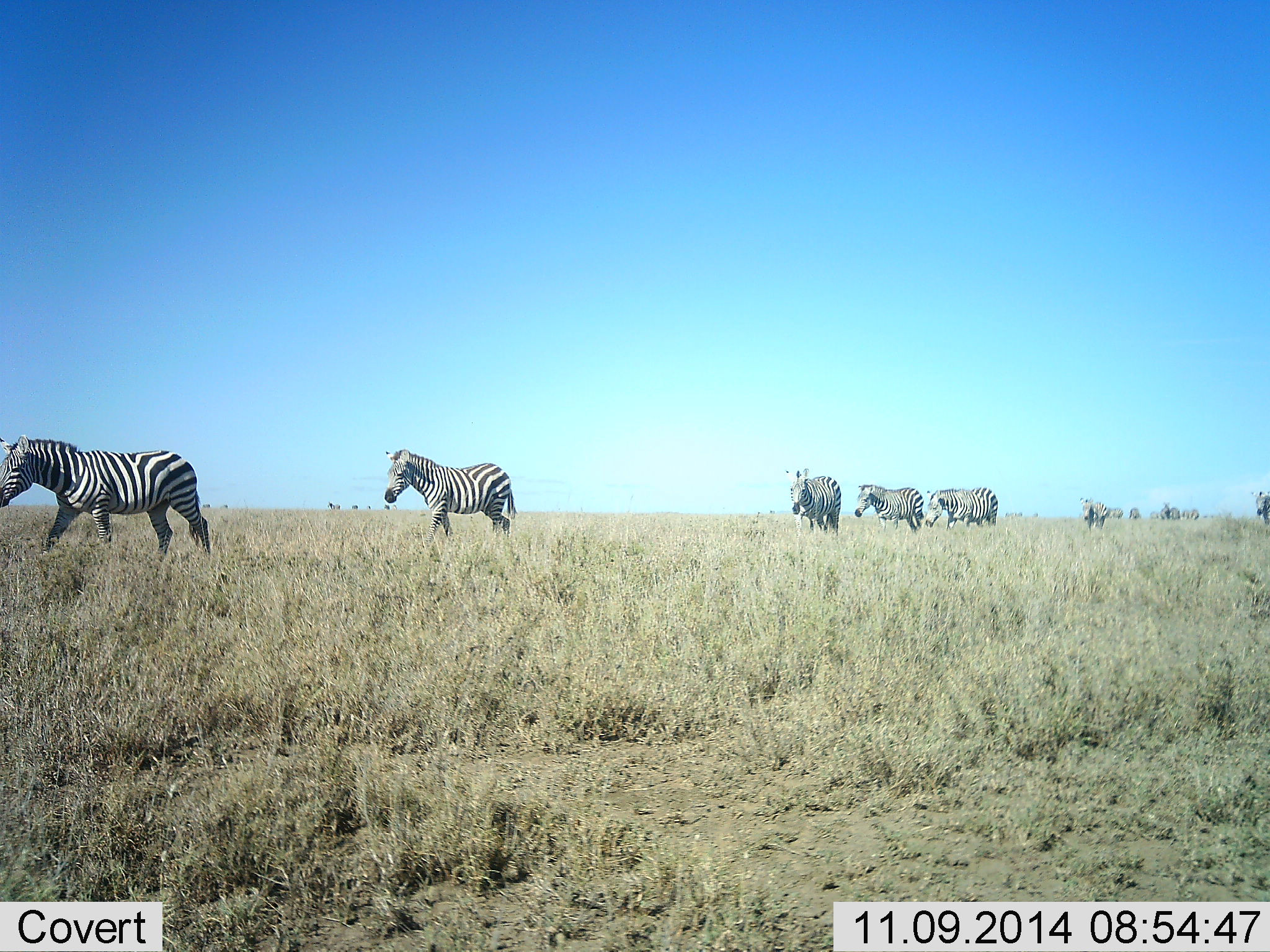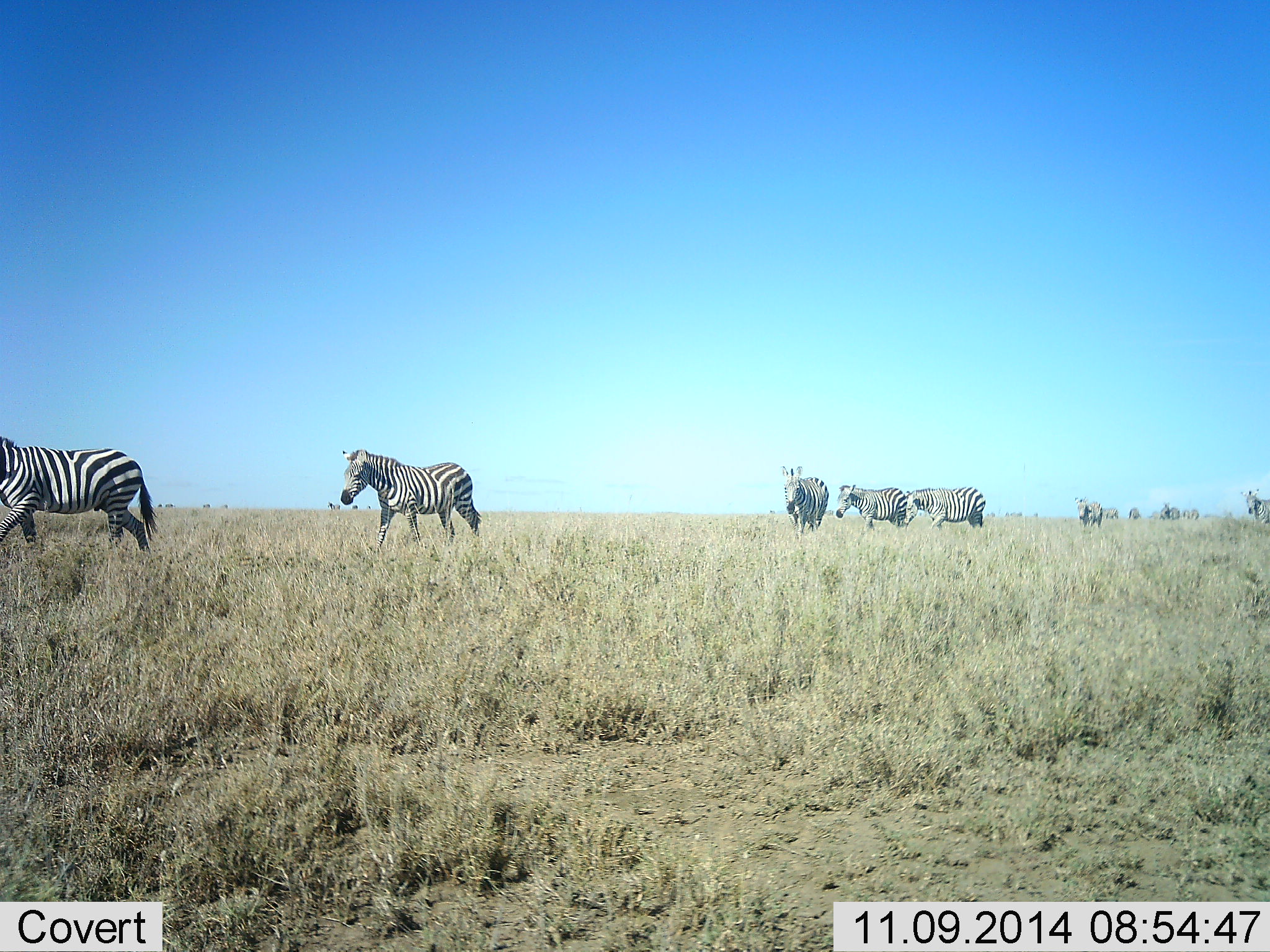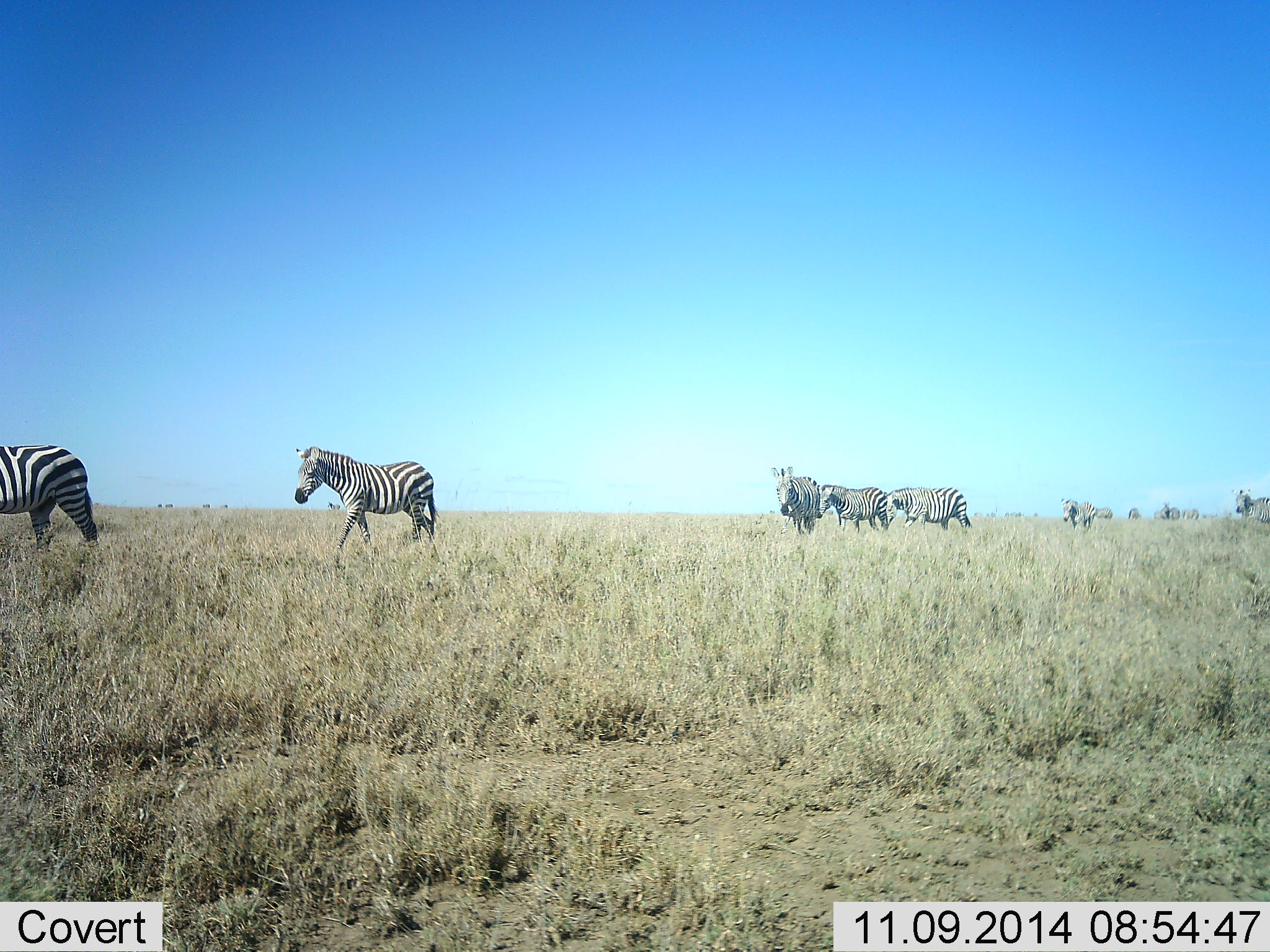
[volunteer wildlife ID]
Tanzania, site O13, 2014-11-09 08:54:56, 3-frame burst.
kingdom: Animalia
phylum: Chordata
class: Mammalia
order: Perissodactyla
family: Equidae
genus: Equus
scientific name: Equus quagga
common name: plains zebra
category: zebra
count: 11-50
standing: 10%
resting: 0%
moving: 100%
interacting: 0%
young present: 0%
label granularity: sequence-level